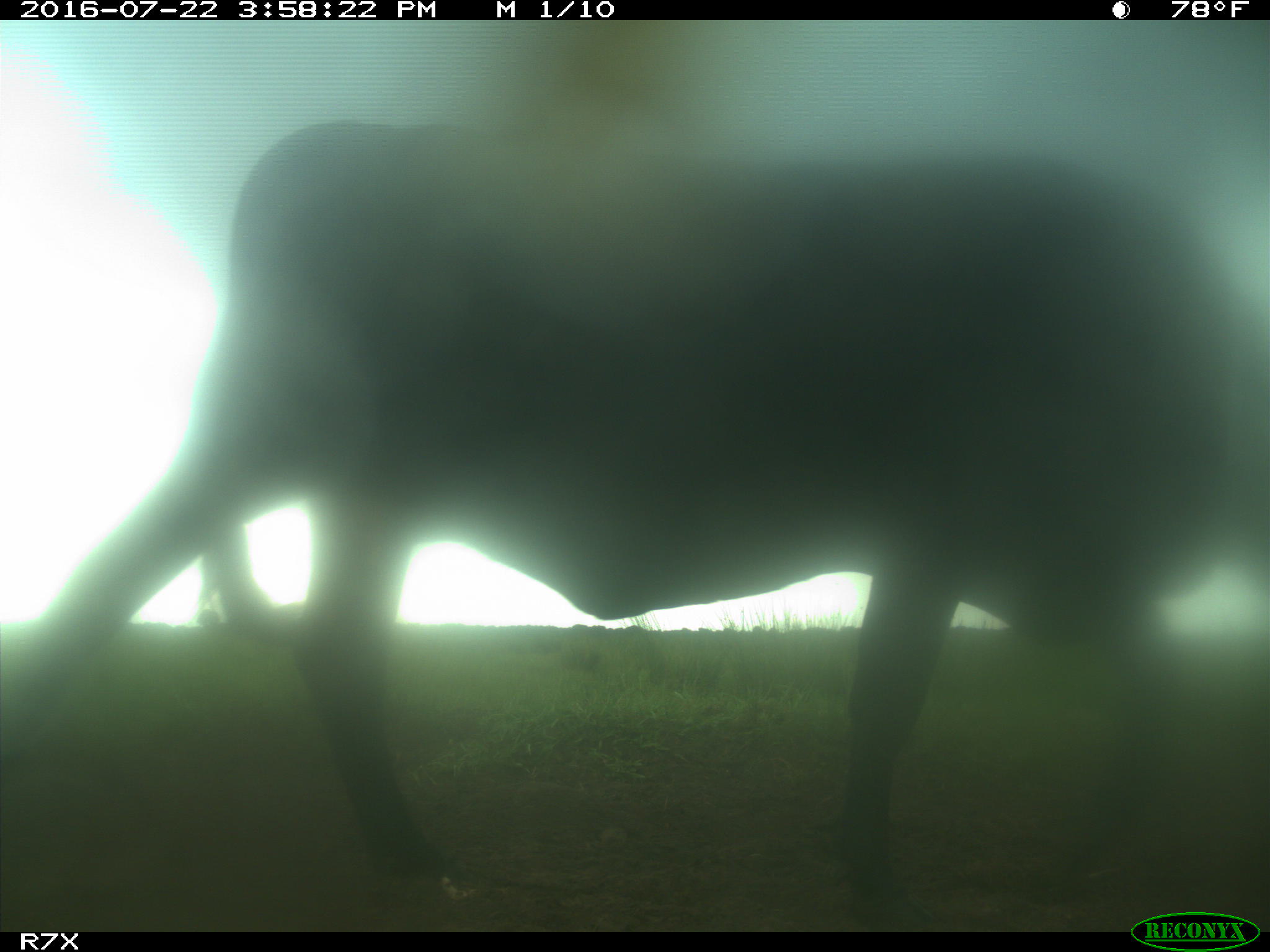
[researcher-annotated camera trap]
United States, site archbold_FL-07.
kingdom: Animalia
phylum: Chordata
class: Mammalia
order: Artiodactyla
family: Bovidae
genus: Bos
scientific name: Bos taurus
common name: domestic cow